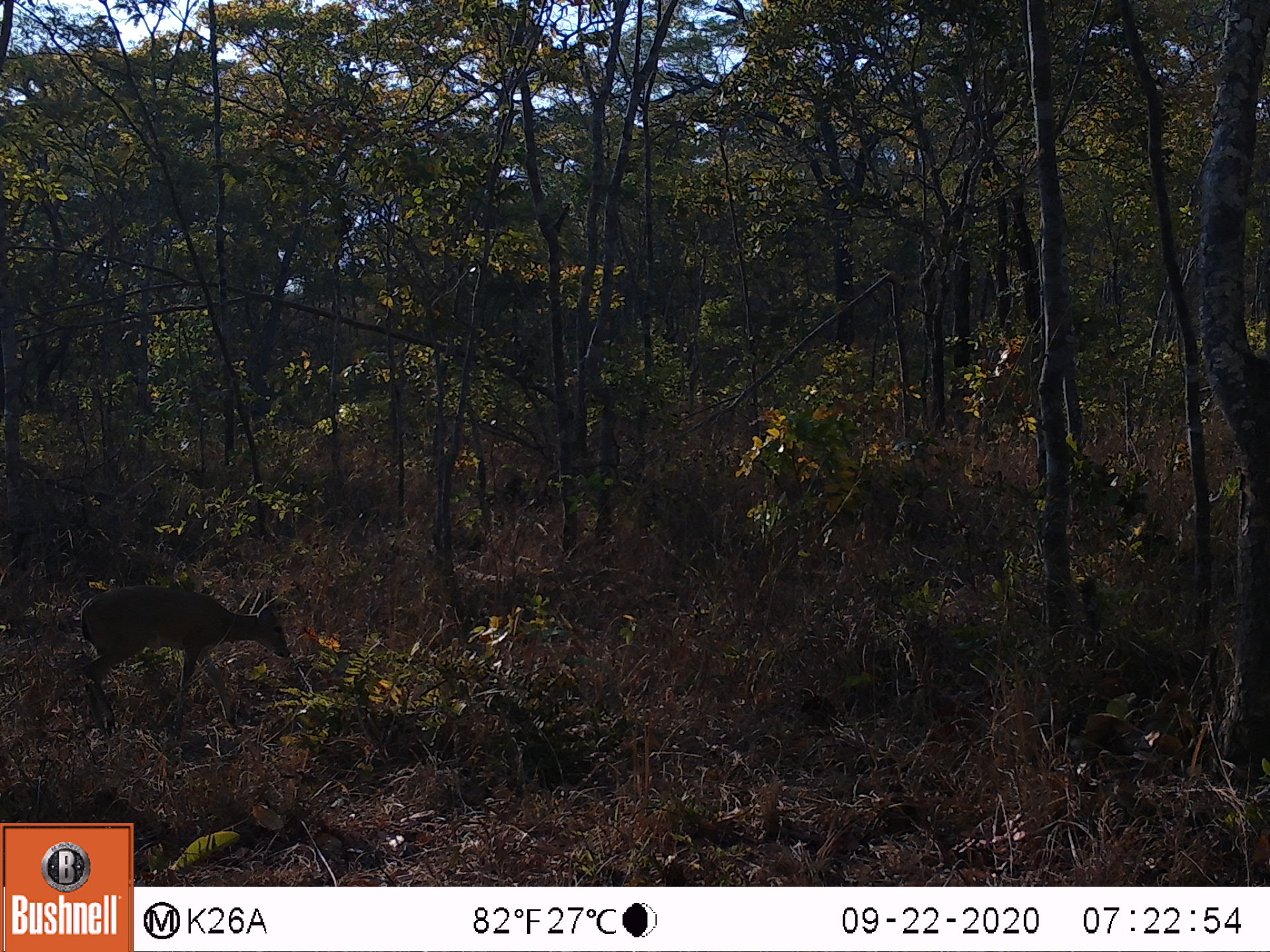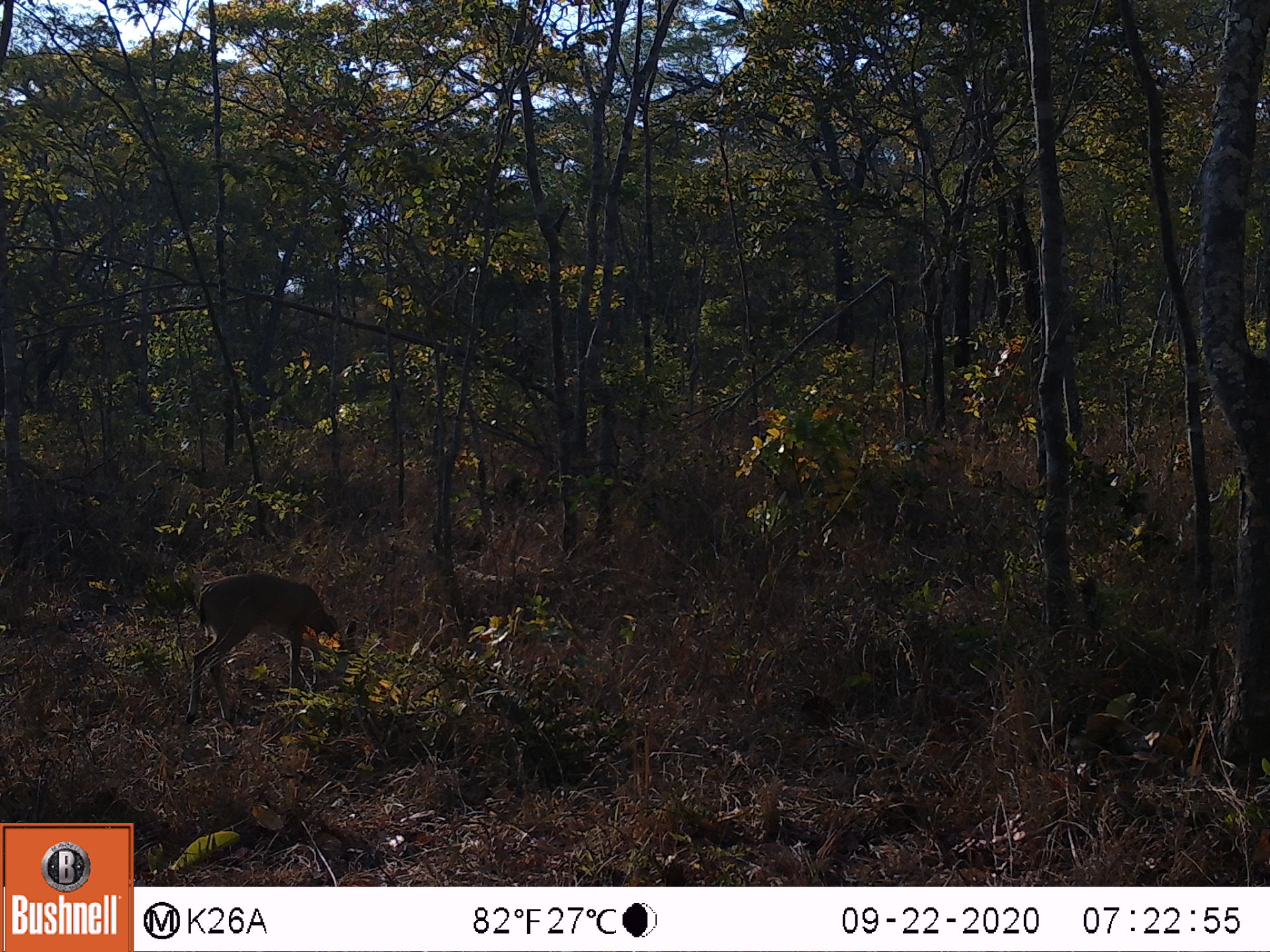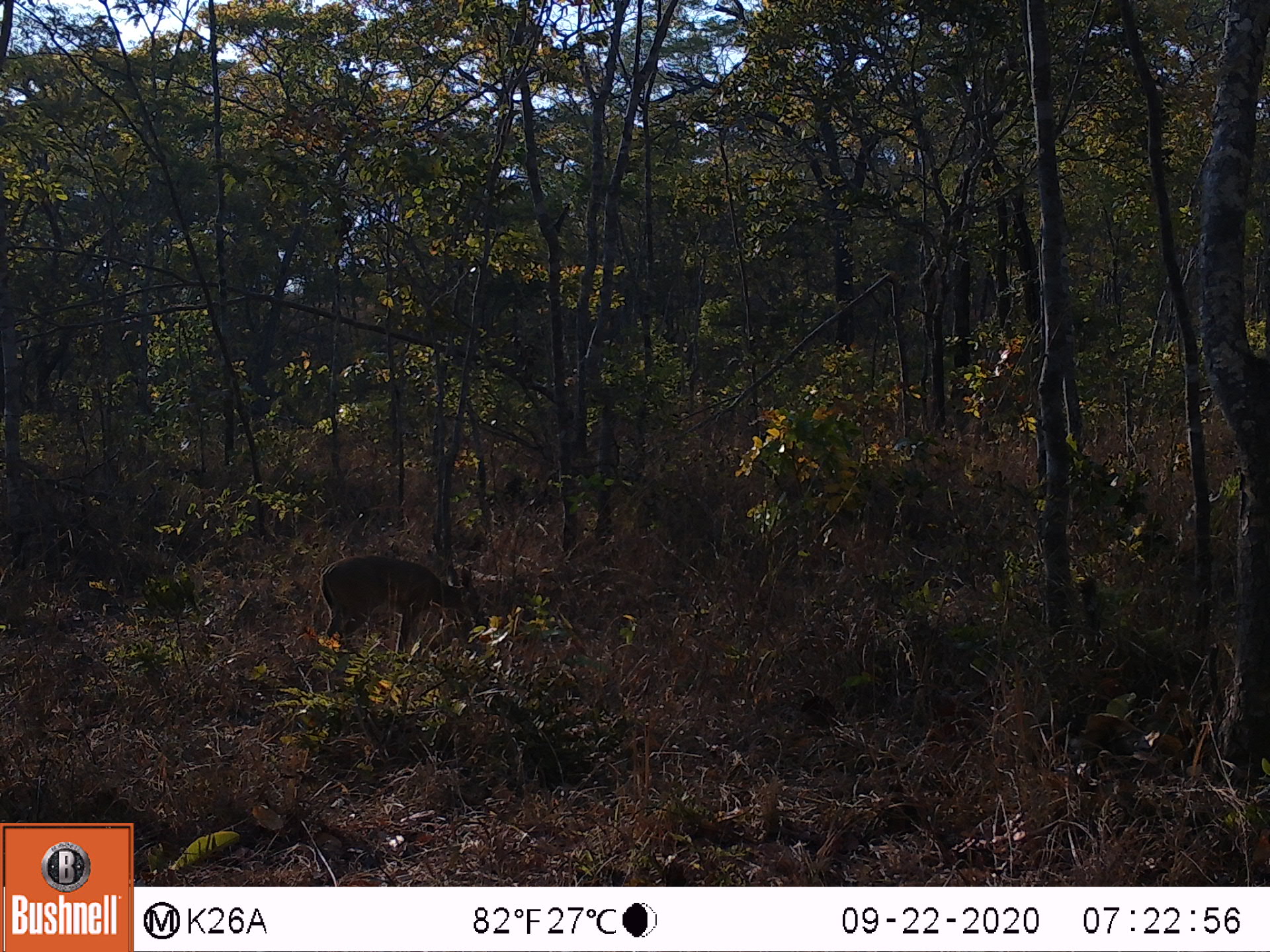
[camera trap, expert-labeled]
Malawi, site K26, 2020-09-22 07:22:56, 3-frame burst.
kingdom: Animalia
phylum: Chordata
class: Mammalia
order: Artiodactyla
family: Bovidae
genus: Sylvicapra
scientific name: Sylvicapra grimmia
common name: common duiker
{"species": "common duiker (Sylvicapra grimmia)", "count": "1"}